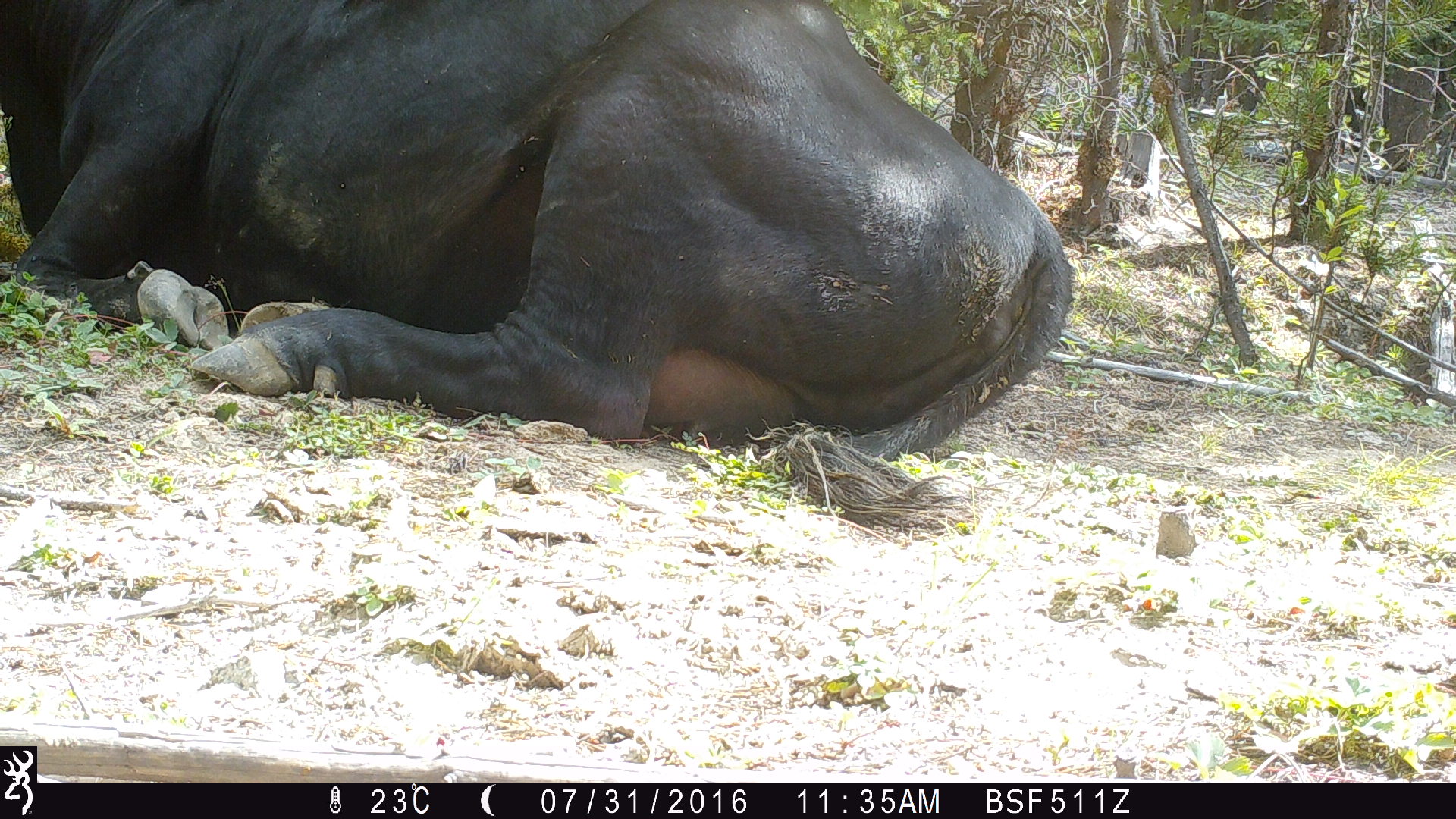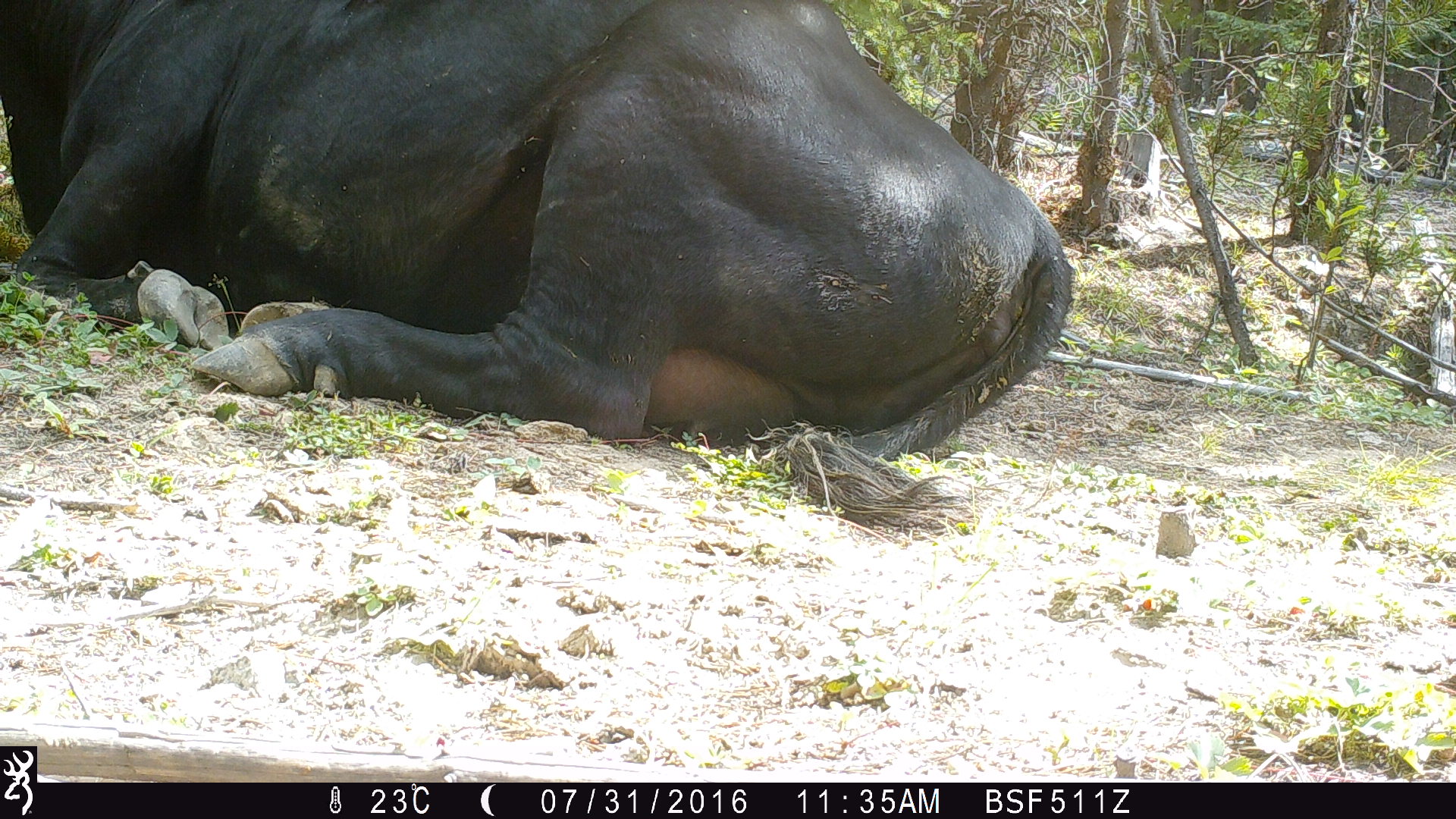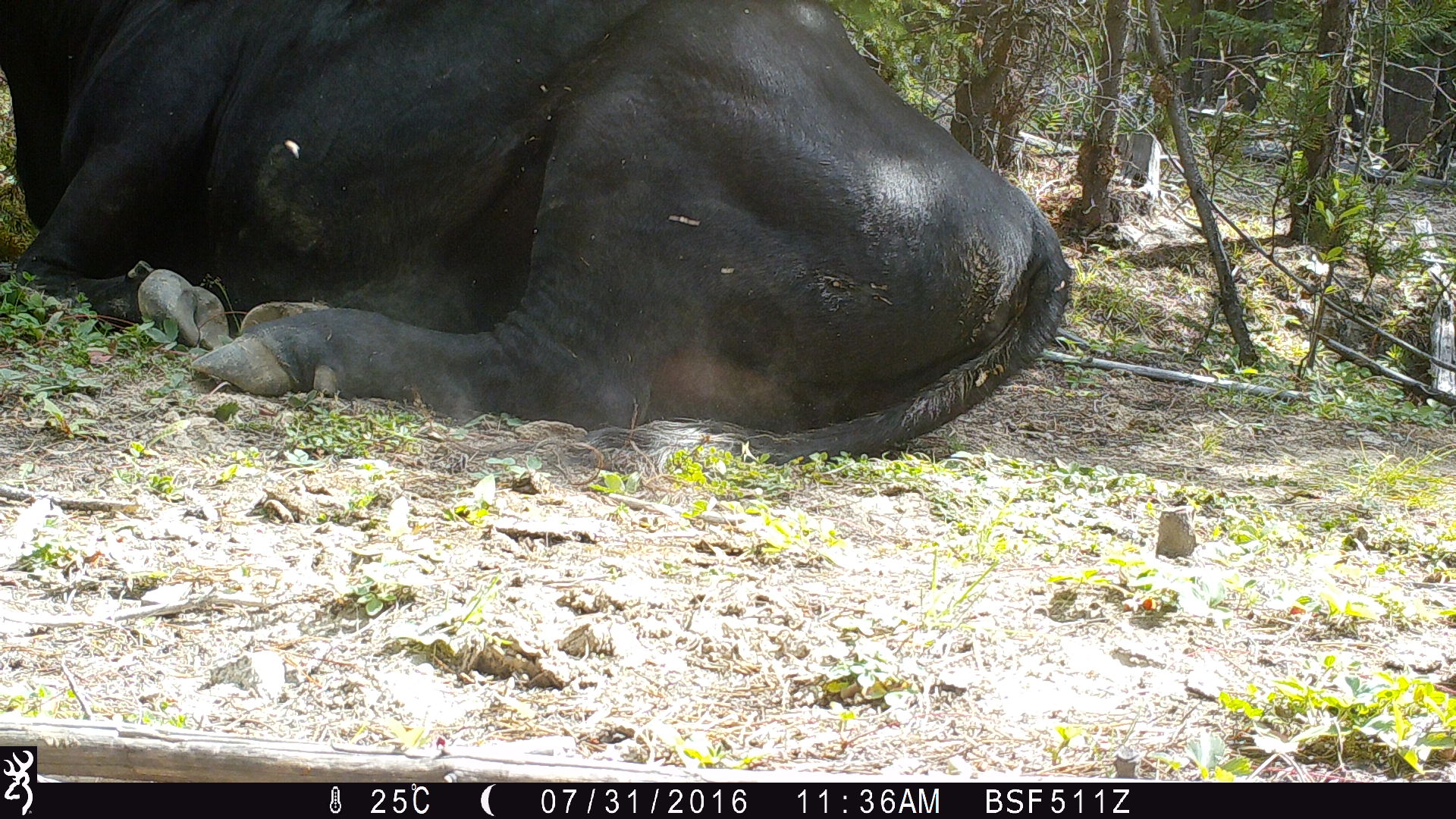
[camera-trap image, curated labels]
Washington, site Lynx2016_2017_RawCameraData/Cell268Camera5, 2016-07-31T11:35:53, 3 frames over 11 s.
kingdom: Animalia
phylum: Chordata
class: Mammalia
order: Artiodactyla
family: Bovidae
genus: Bos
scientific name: Bos taurus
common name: domestic cattle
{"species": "domestic cattle (Bos taurus)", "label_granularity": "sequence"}